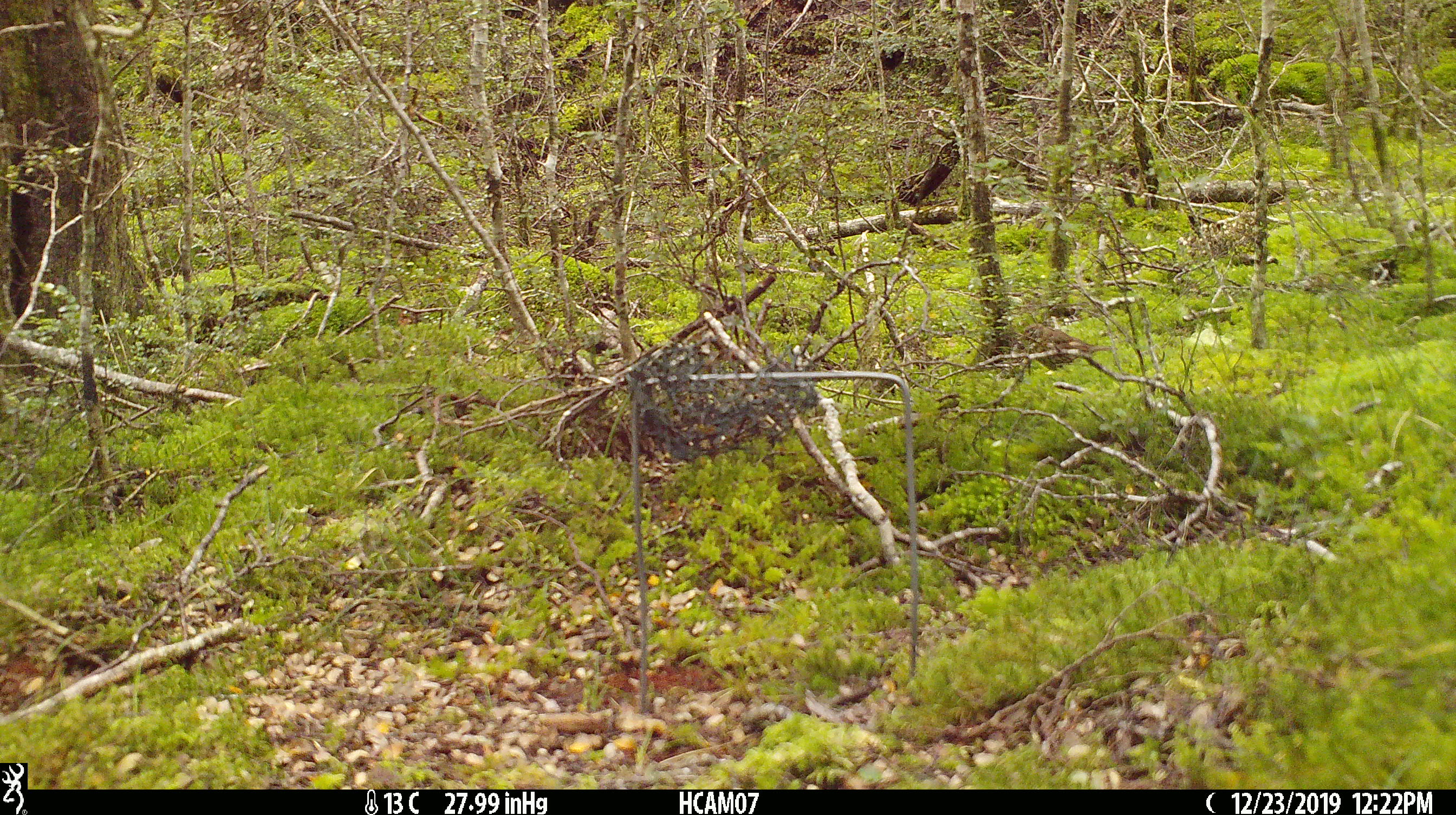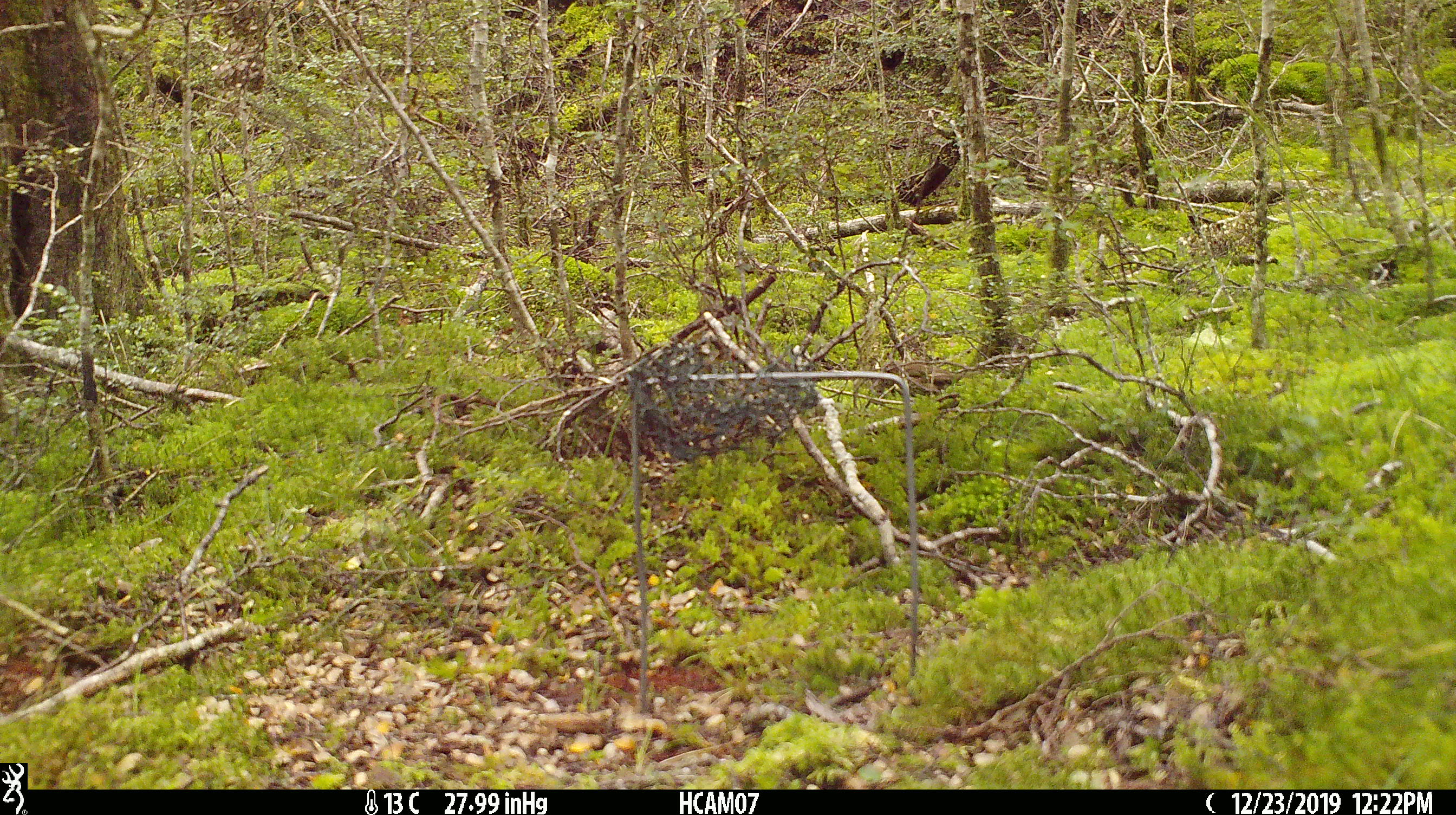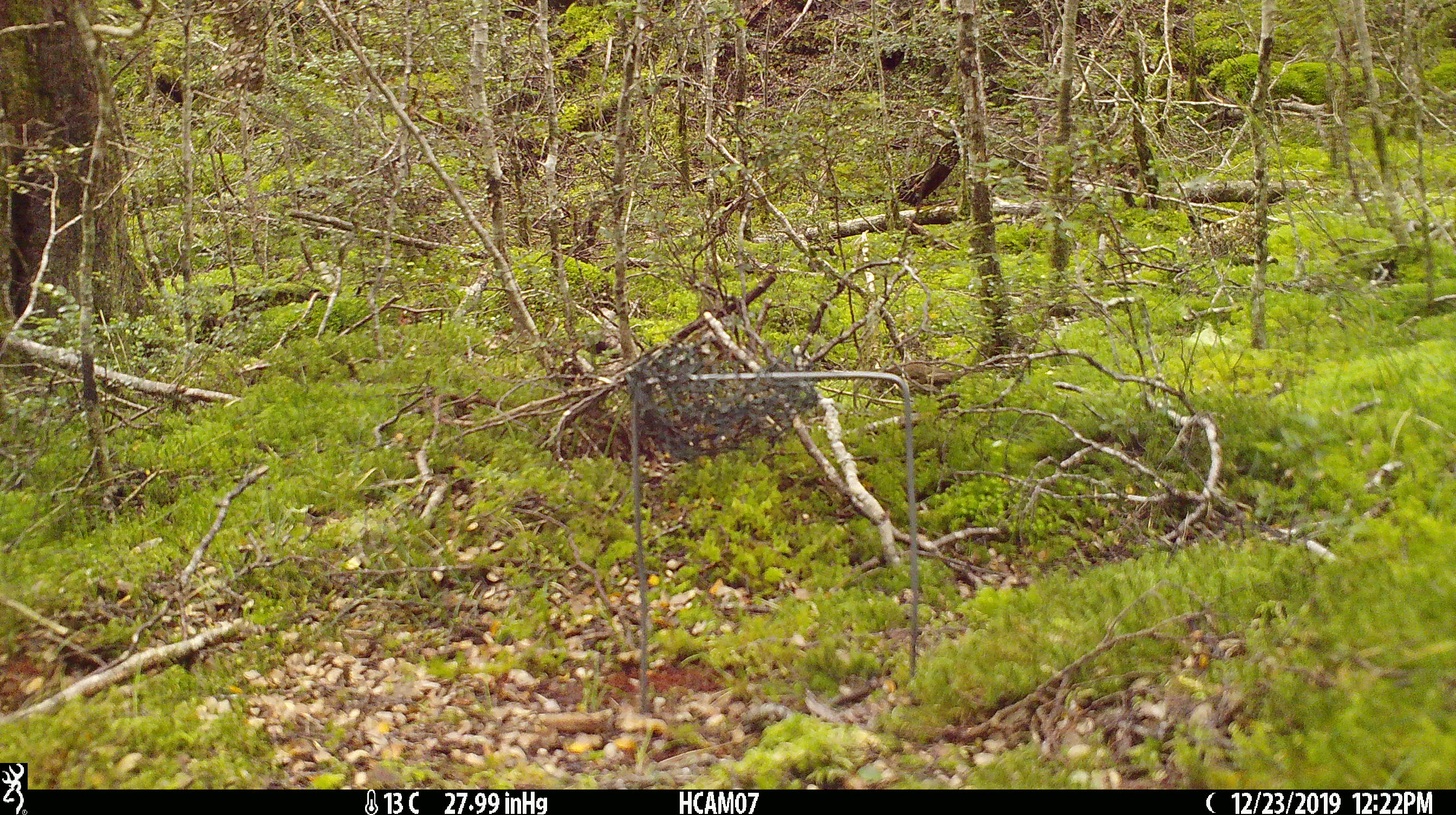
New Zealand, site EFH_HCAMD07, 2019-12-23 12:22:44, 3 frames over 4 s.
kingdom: Animalia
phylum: Chordata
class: Aves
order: Passeriformes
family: Turdidae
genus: Turdus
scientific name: Turdus philomelos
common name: song thrush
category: thrush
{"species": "thrush (song thrush) (Turdus philomelos)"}